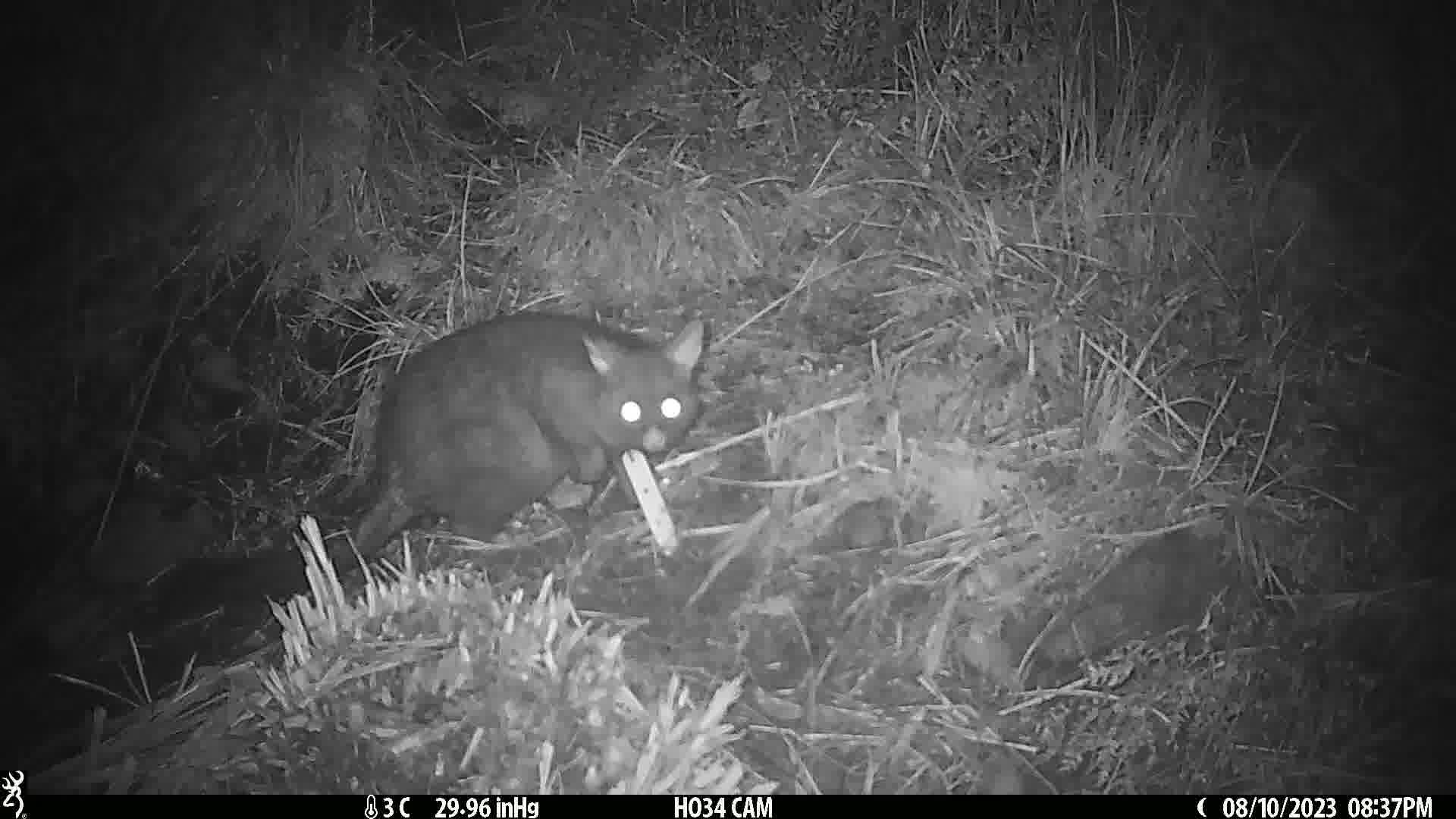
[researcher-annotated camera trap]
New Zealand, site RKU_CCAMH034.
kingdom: Animalia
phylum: Chordata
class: Mammalia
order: Diprotodontia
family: Phalangeridae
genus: Trichosurus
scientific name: Trichosurus vulpecula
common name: common brushtail possum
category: possum